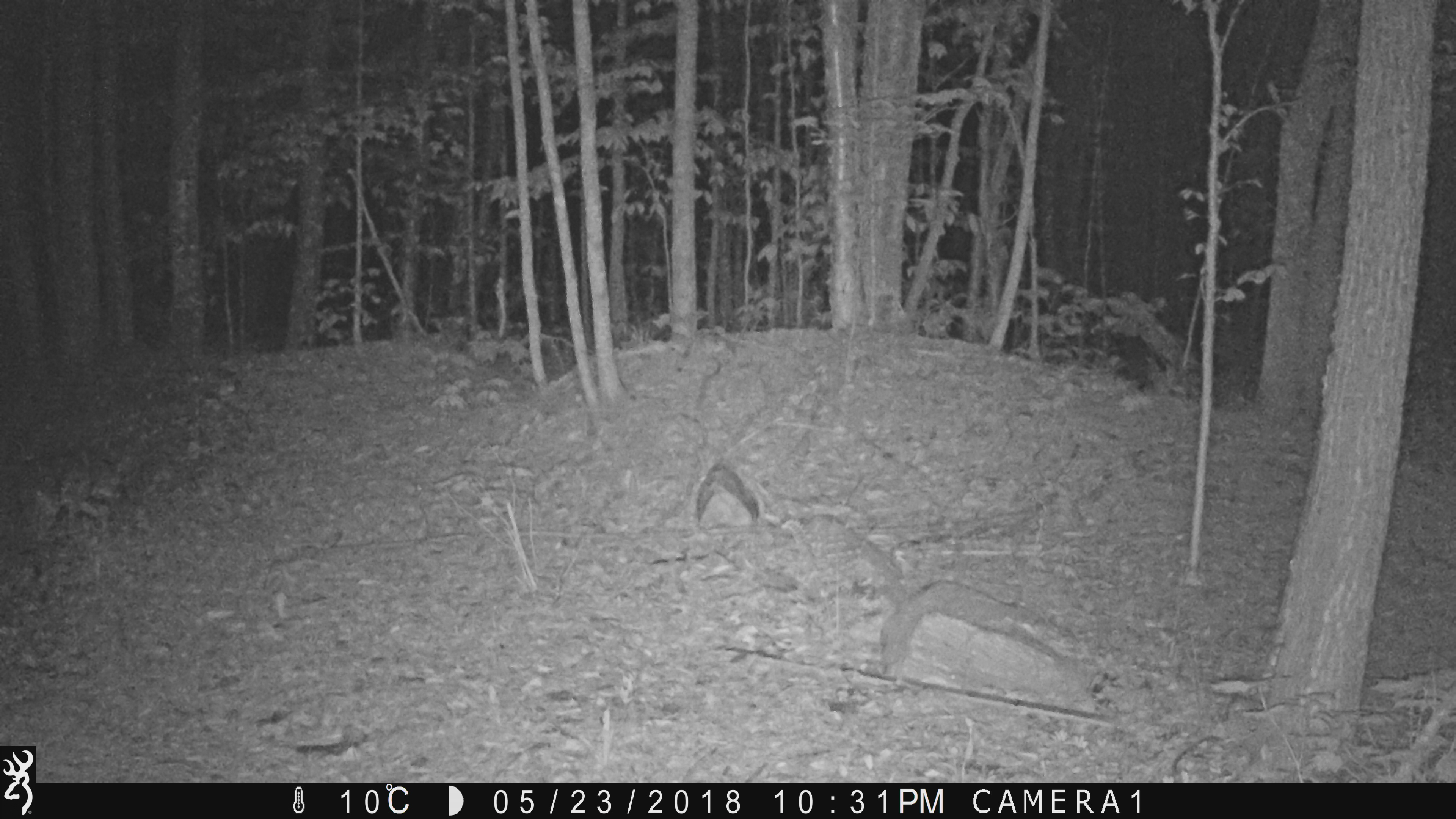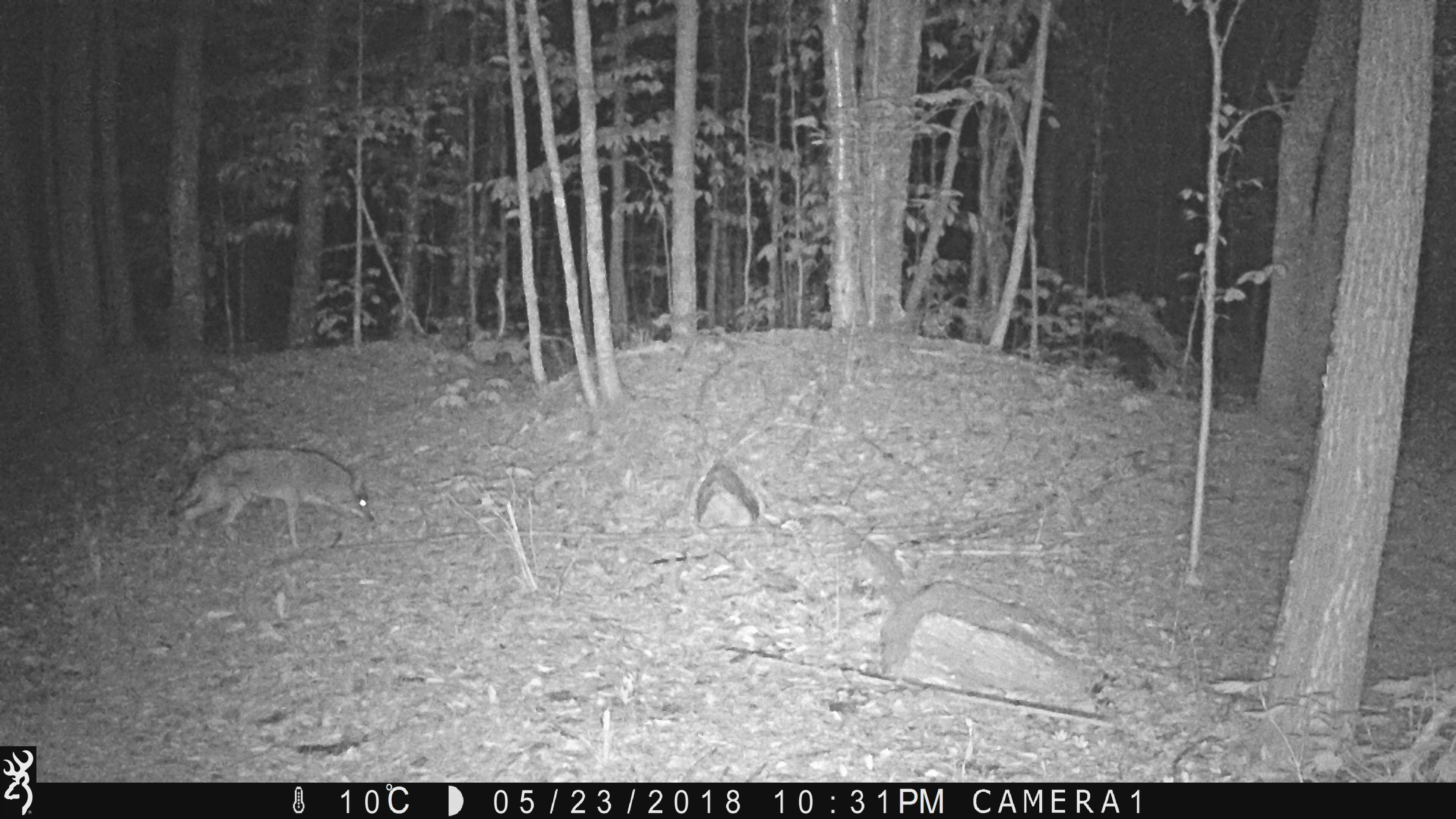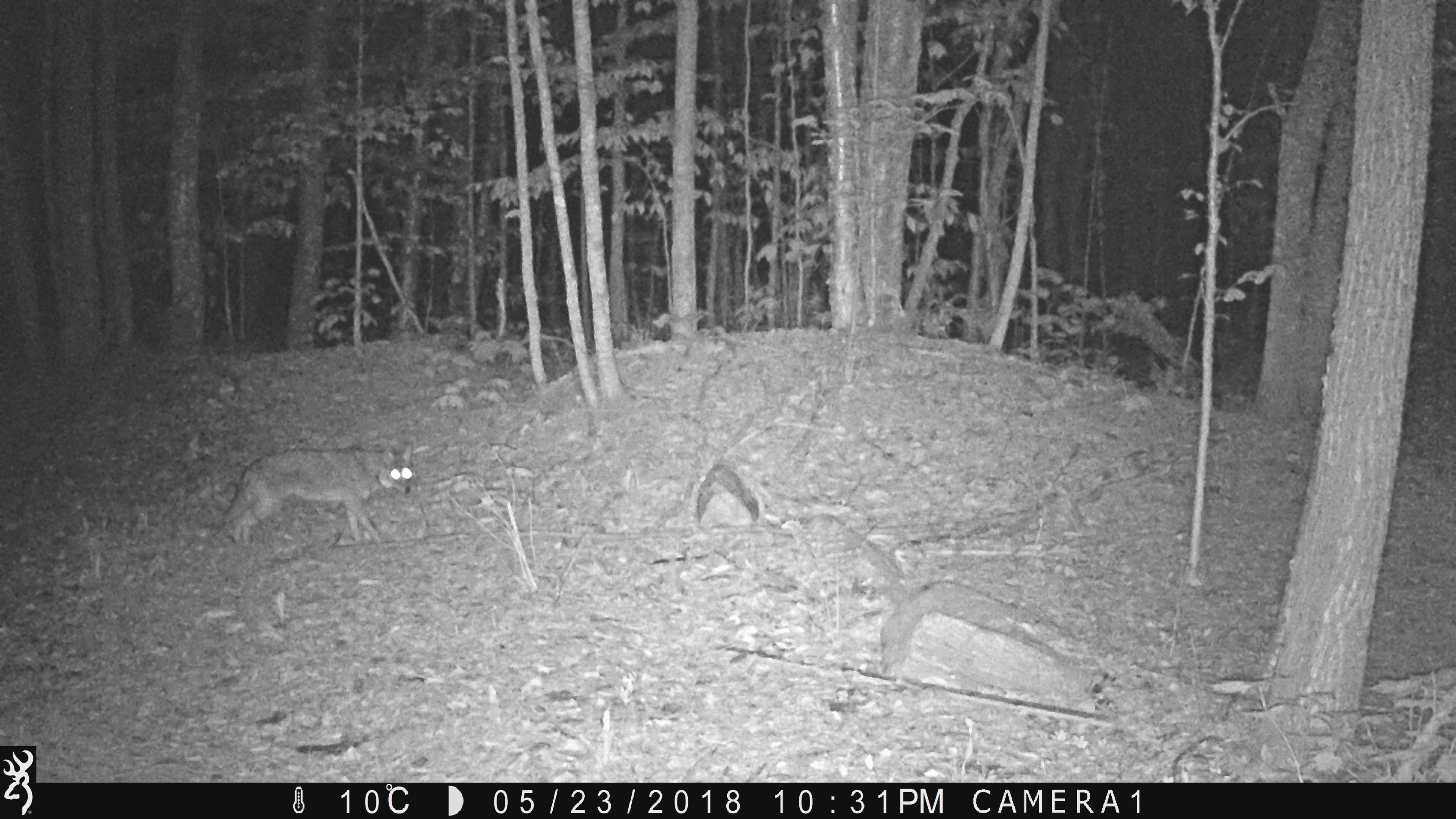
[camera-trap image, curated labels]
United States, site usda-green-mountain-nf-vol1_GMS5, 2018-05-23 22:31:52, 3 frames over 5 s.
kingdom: Animalia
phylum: Chordata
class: Mammalia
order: Carnivora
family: Canidae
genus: Canis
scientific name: Canis latrans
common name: coyote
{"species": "coyote (Canis latrans)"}